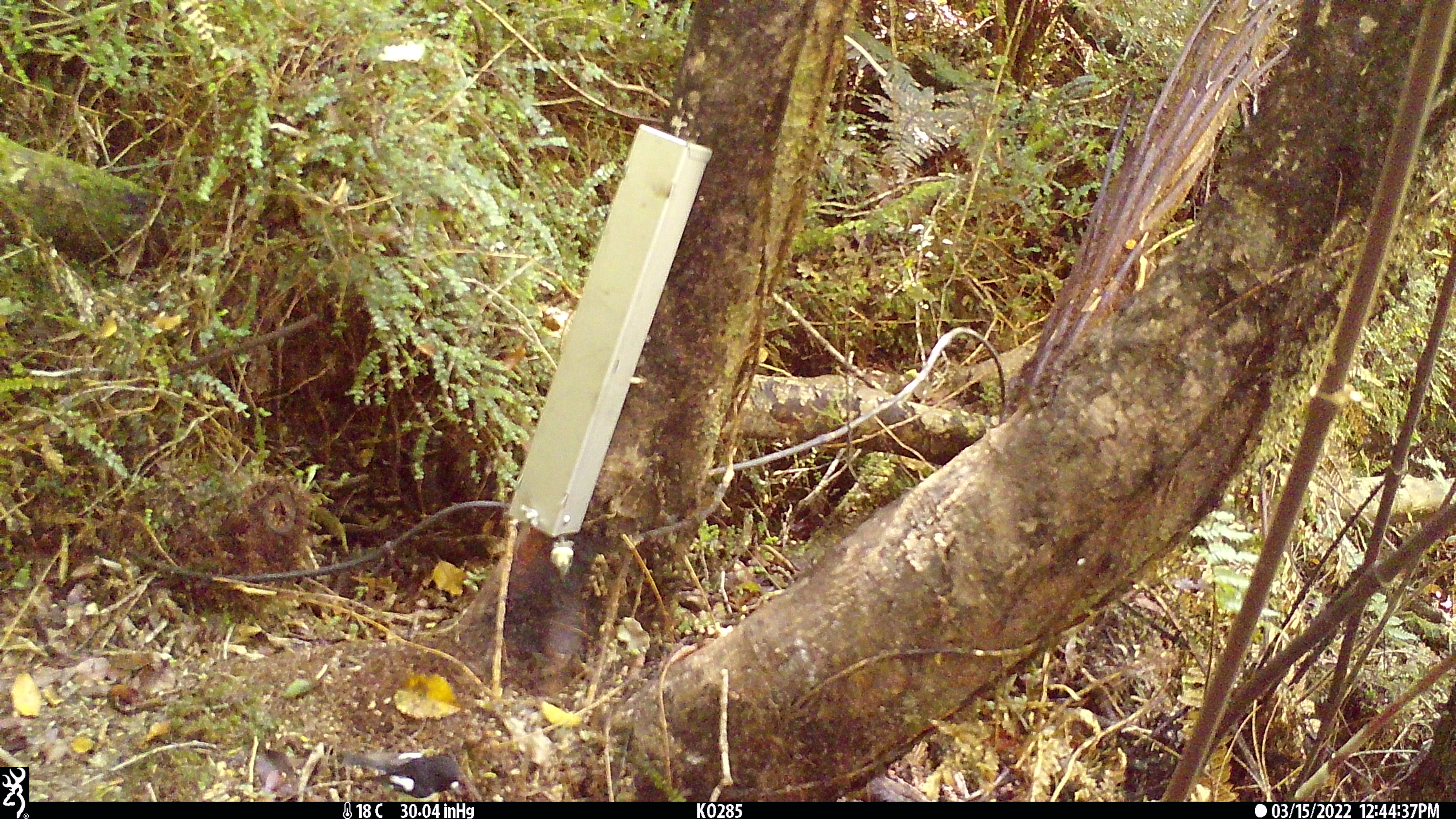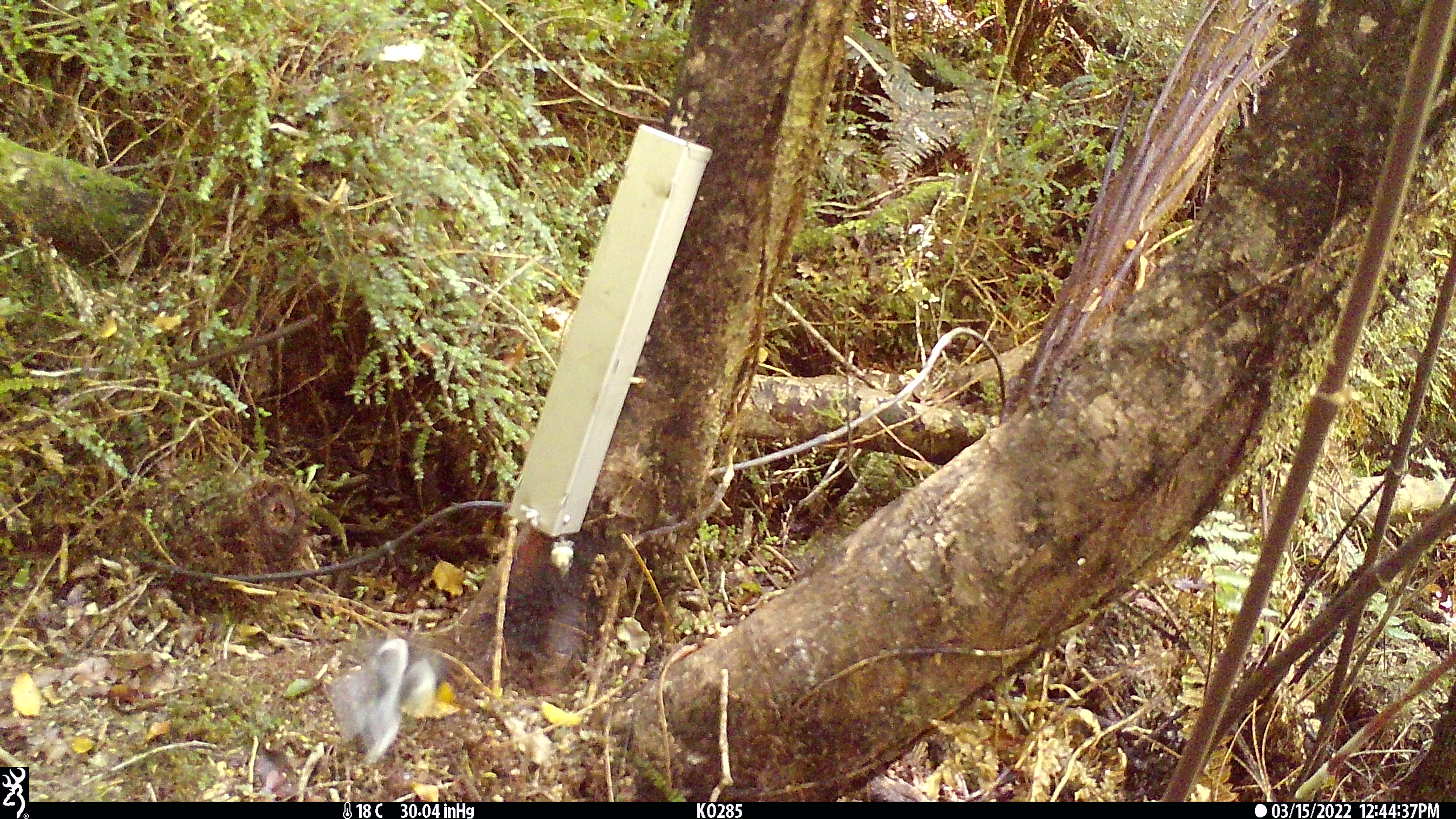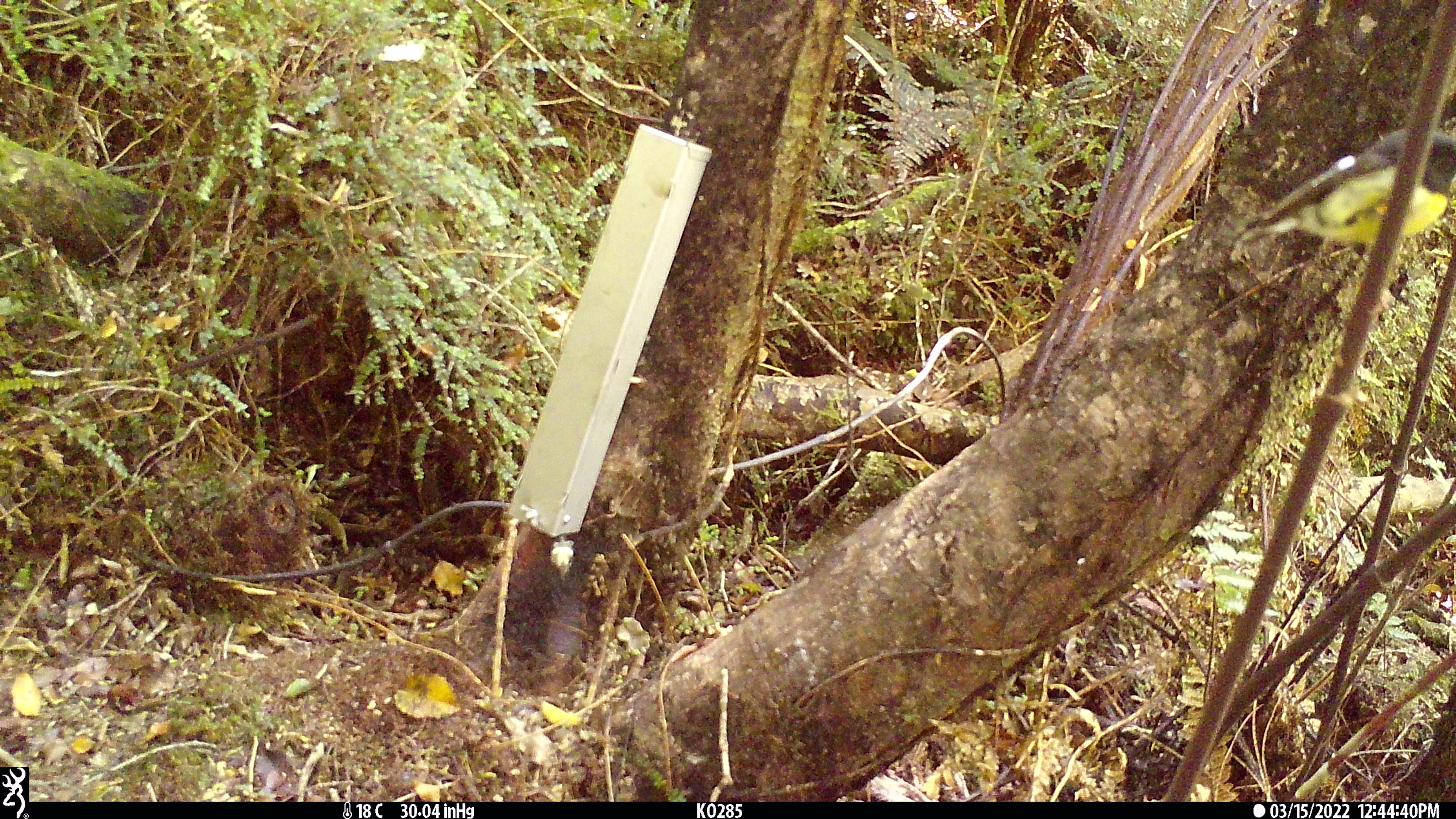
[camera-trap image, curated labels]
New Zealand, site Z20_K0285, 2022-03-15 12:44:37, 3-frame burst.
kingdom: Animalia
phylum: Chordata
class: Aves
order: Passeriformes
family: Petroicidae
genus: Petroica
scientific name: Petroica macrocephala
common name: tomtit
Tomtit (Petroica macrocephala).